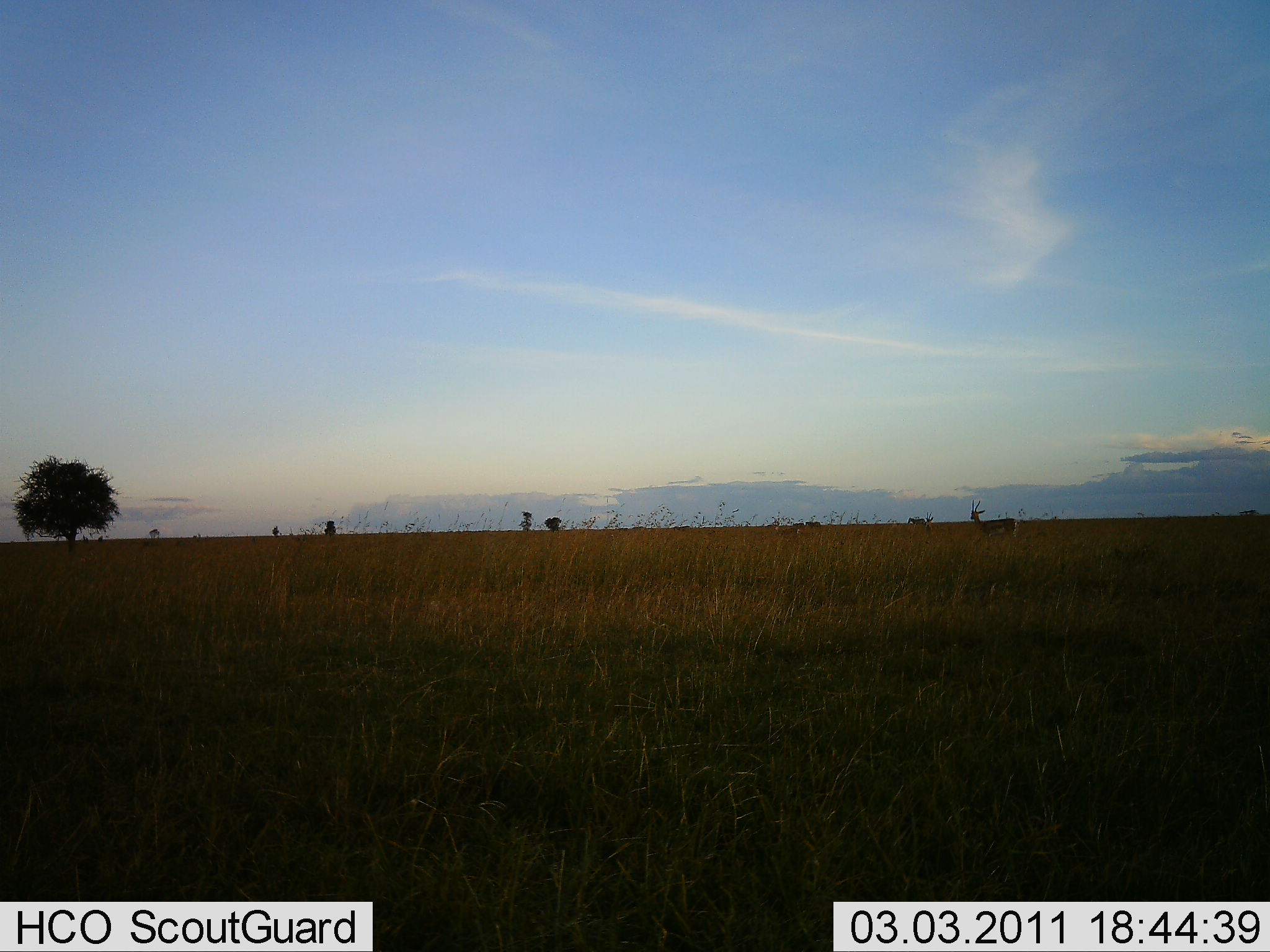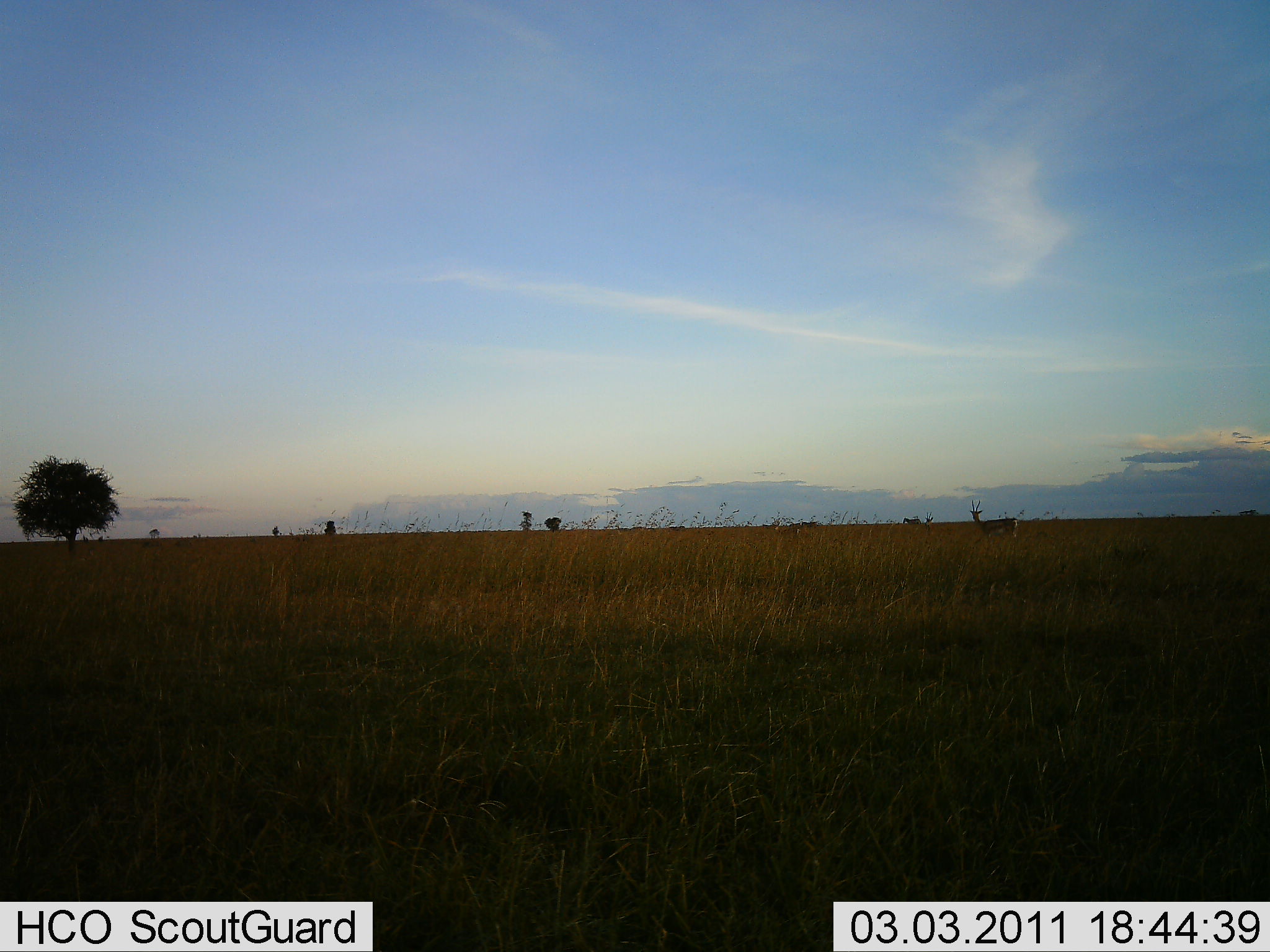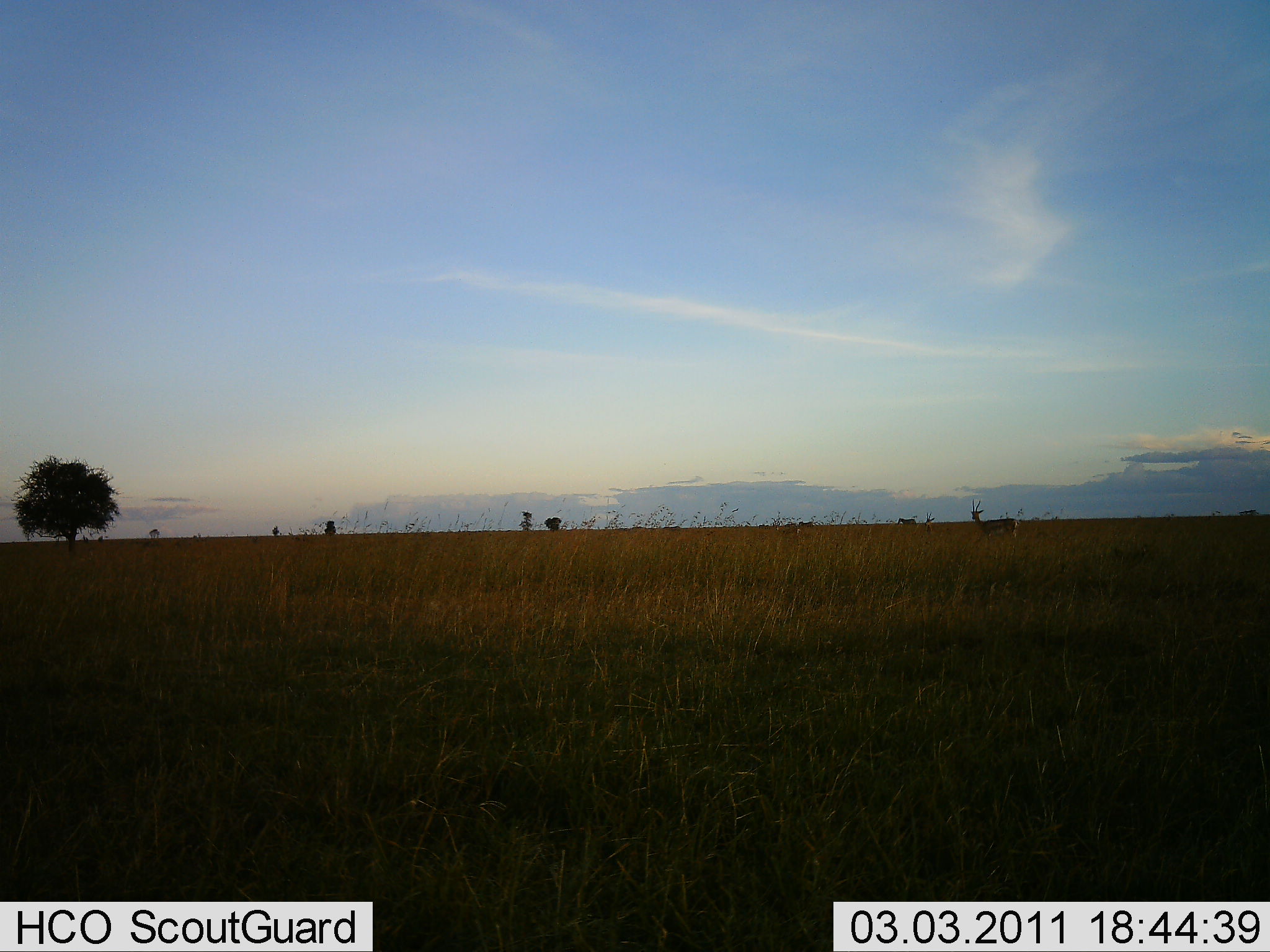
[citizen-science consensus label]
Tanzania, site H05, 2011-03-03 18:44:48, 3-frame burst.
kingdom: Animalia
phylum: Chordata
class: Mammalia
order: Artiodactyla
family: Bovidae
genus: Nanger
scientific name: Nanger granti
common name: grant's gazelle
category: gazellegrants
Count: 3.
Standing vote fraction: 88%.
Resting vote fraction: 0%.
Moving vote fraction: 25%.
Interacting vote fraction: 0%.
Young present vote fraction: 0%.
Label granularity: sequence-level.